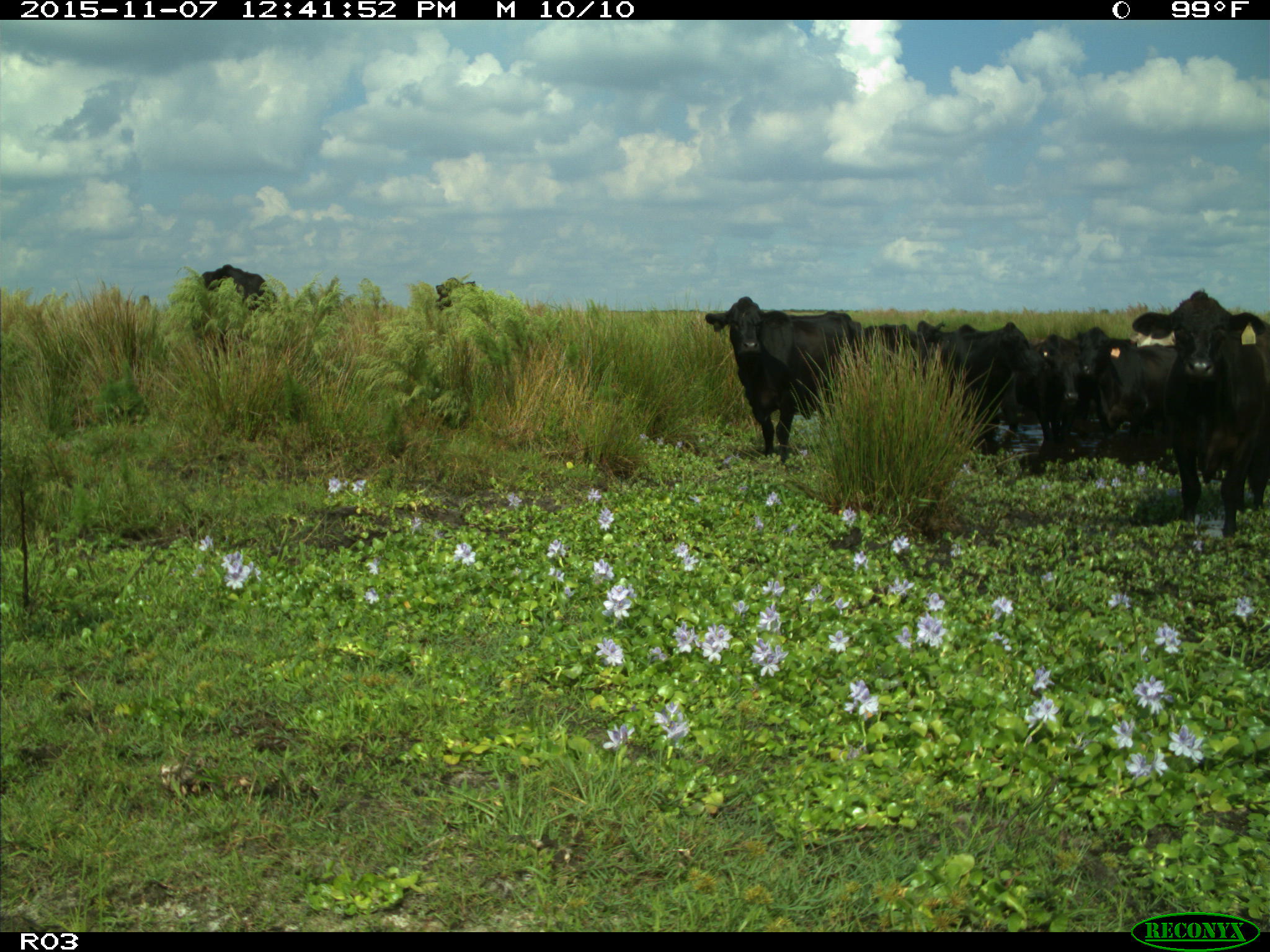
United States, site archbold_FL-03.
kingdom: Animalia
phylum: Chordata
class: Mammalia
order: Artiodactyla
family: Bovidae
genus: Bos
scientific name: Bos taurus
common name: domestic cow